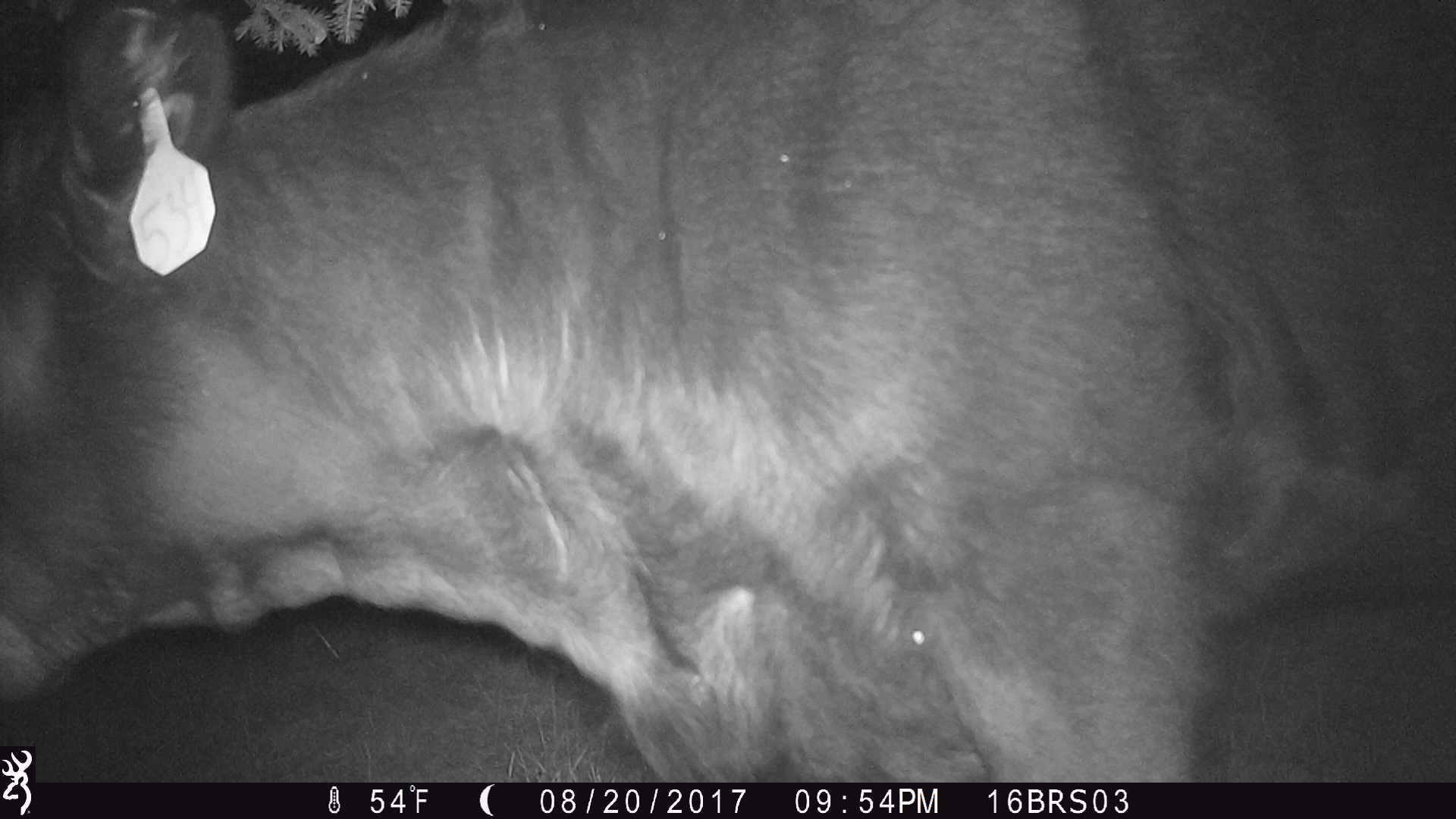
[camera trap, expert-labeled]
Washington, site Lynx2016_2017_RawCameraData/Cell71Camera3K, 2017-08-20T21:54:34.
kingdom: Animalia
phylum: Chordata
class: Mammalia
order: Artiodactyla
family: Bovidae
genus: Bos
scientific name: Bos taurus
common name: domestic cattle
Domestic cattle (Bos taurus). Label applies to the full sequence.